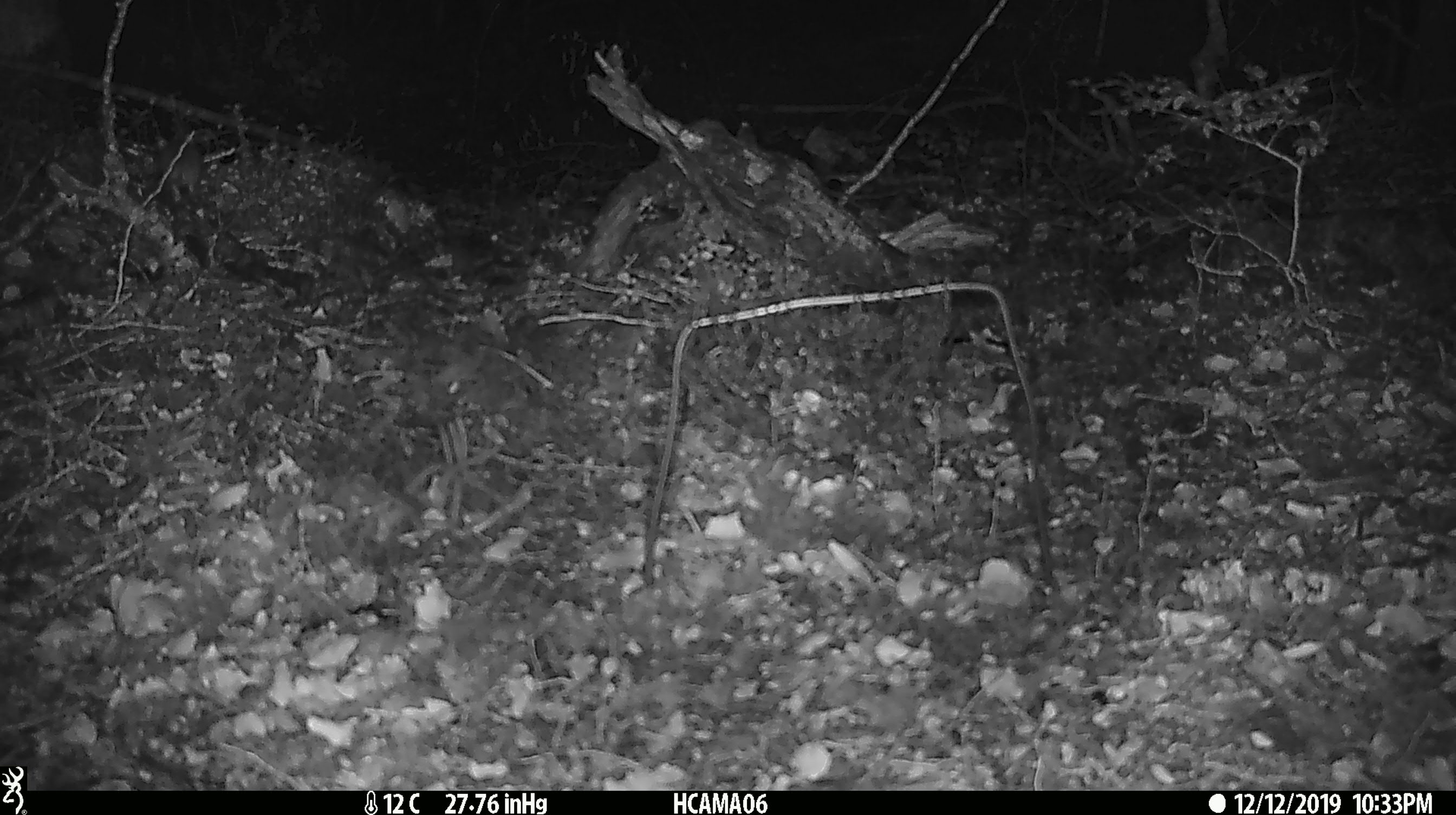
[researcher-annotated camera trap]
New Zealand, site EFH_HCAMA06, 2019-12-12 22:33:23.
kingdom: Animalia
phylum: Chordata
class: Mammalia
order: Rodentia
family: Muridae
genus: Mus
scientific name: Mus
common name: mouse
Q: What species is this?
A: Mouse (Mus).